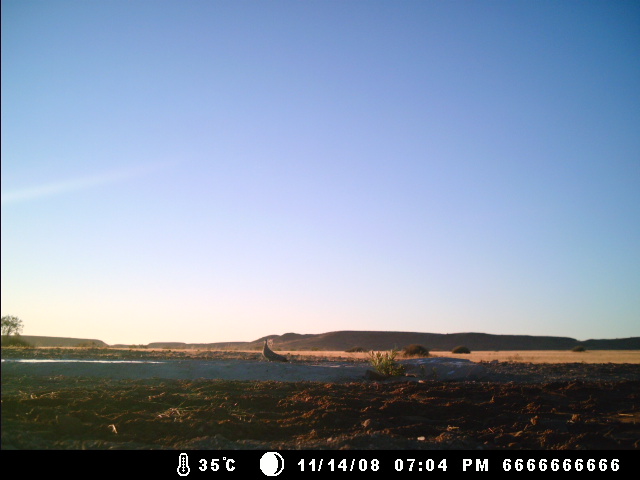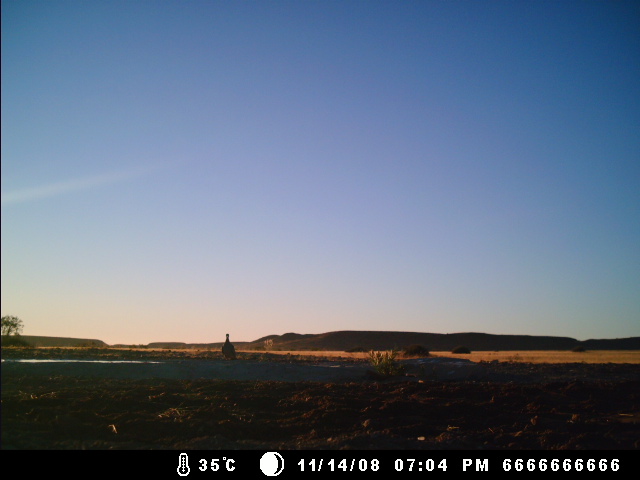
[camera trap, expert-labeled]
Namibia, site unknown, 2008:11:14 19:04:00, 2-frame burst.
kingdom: Animalia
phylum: Chordata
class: Aves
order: Columbiformes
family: Columbidae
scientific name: Columbidae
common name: pigeons and doves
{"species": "Columbidae (pigeons and doves)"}